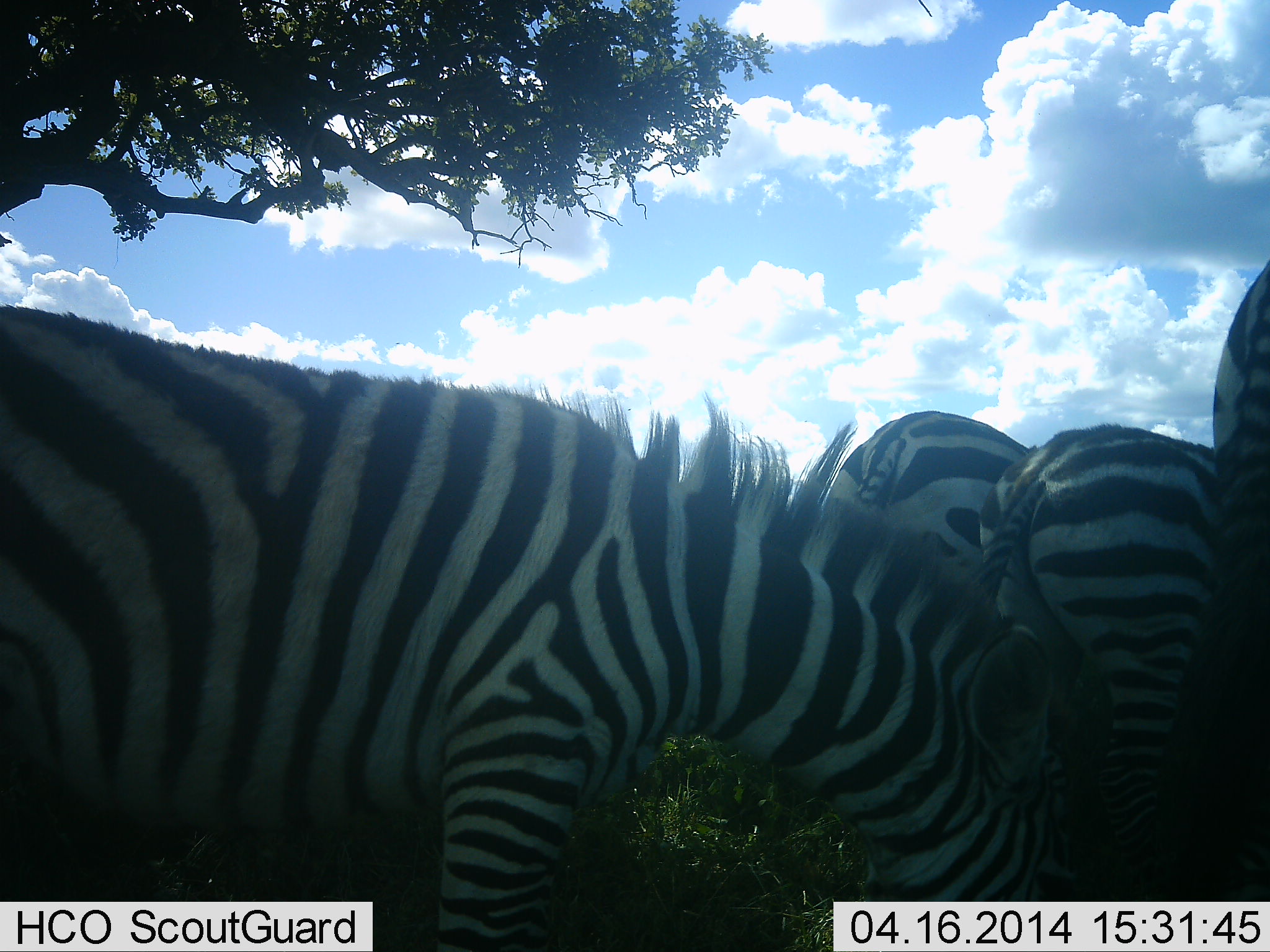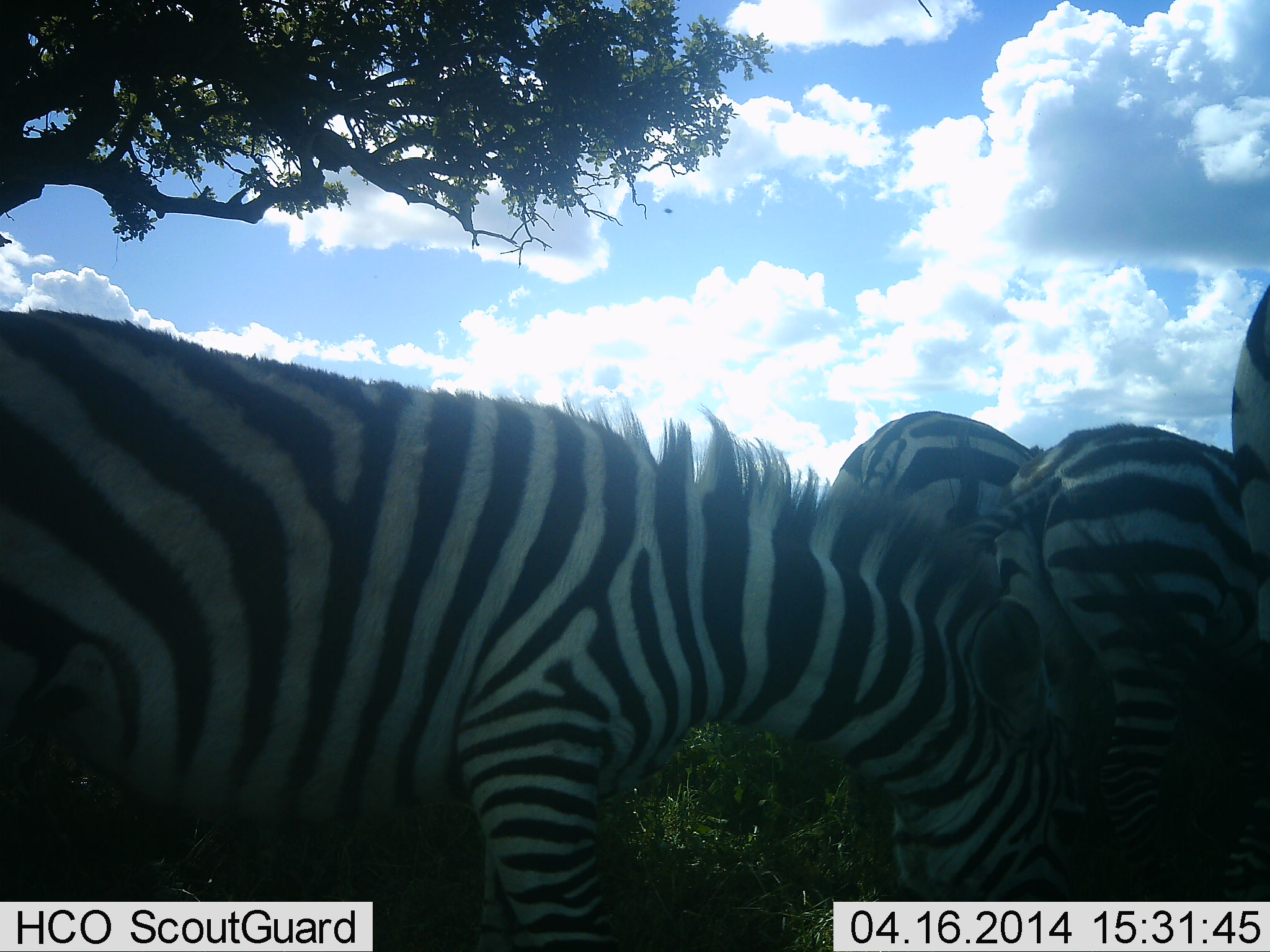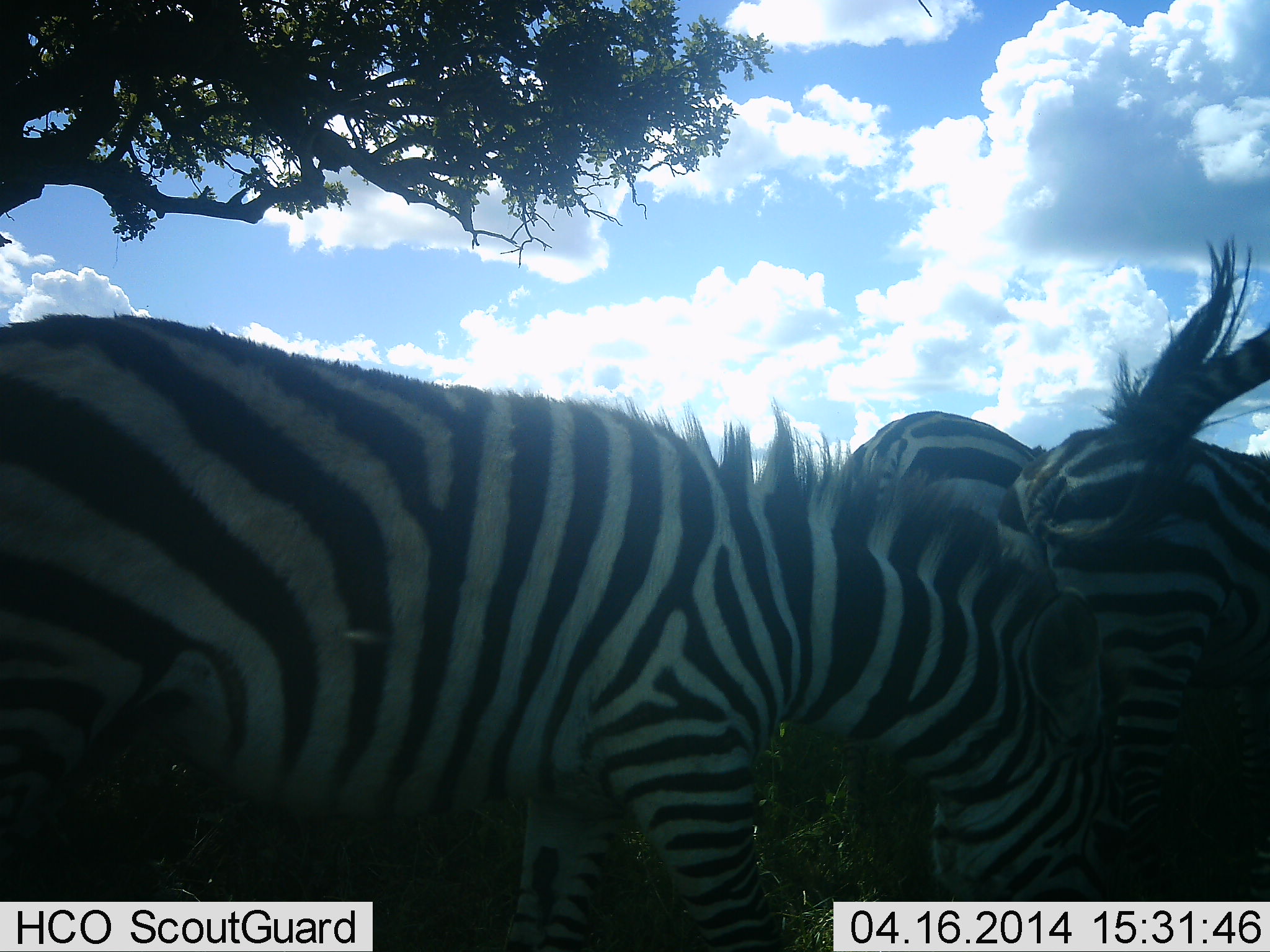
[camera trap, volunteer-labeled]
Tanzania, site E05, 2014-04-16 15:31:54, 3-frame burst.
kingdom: Animalia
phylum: Chordata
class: Mammalia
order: Perissodactyla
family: Equidae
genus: Equus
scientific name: Equus quagga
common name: plains zebra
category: zebra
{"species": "zebra (plains zebra) (Equus quagga)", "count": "4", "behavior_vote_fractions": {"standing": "80%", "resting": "0%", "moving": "30%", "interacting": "0%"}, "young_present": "0%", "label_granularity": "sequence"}